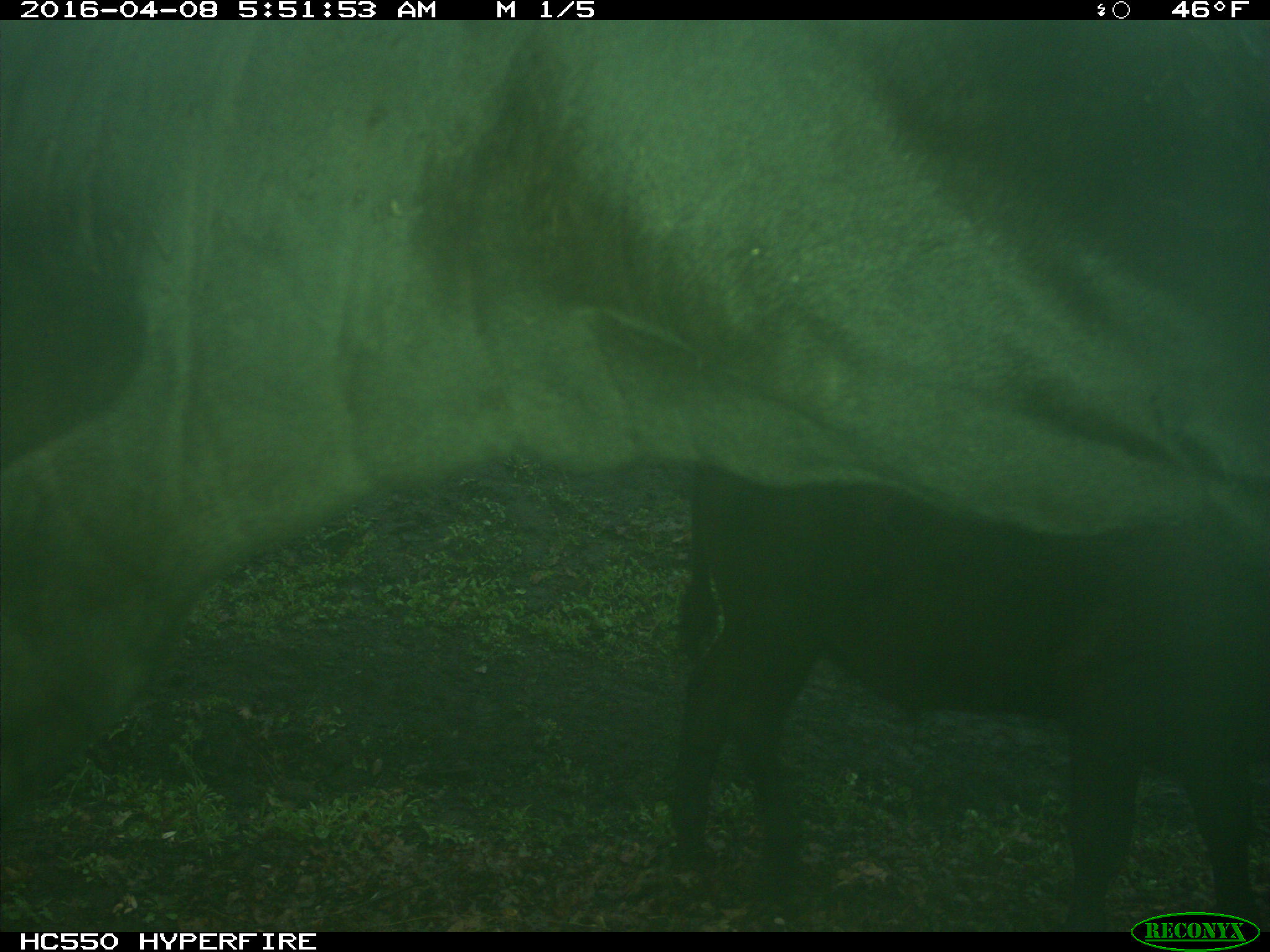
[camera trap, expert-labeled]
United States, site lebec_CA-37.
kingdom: Animalia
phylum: Chordata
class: Mammalia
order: Artiodactyla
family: Bovidae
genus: Bos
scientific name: Bos taurus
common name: domestic cow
Bos taurus (domestic cow).